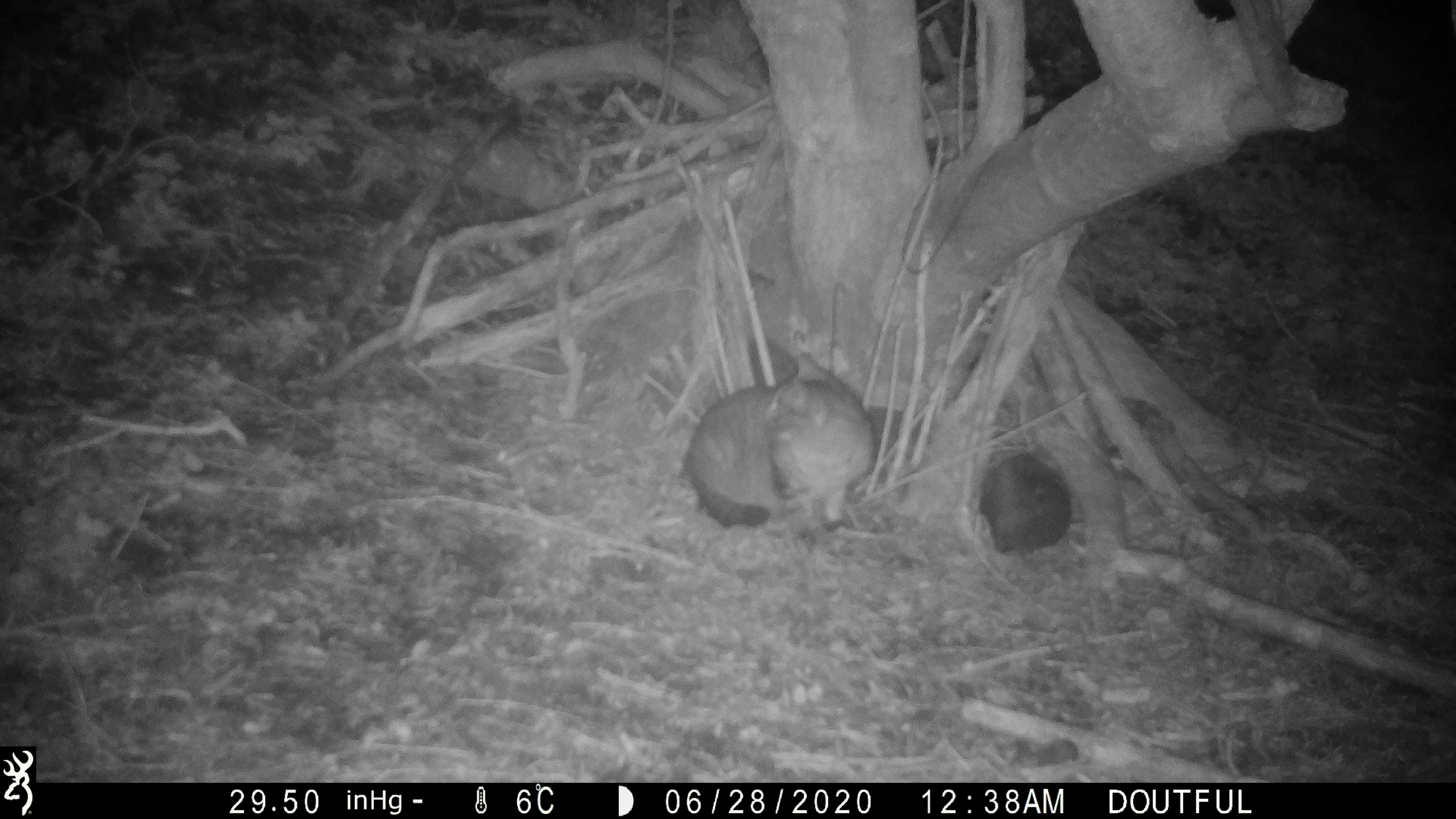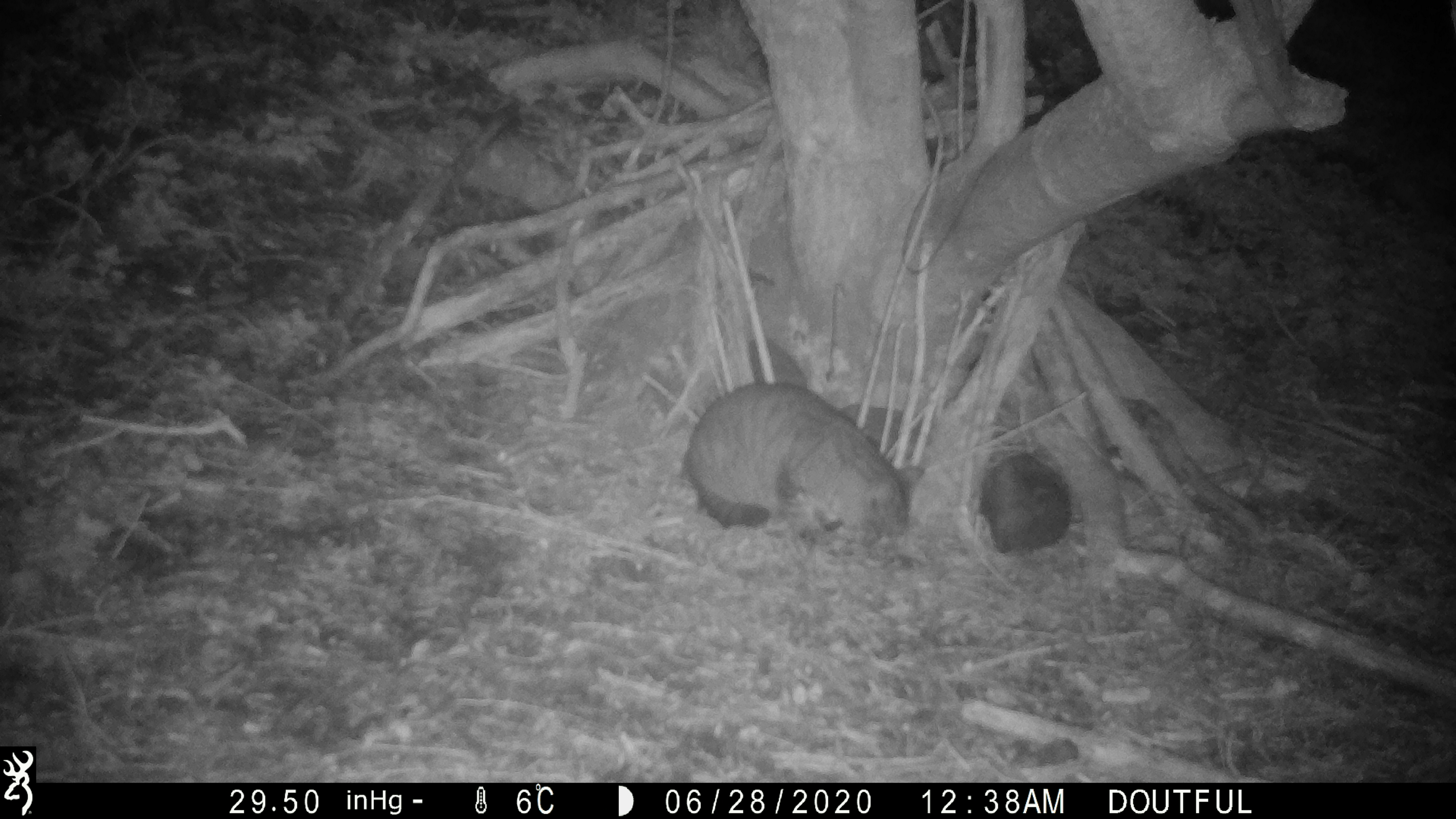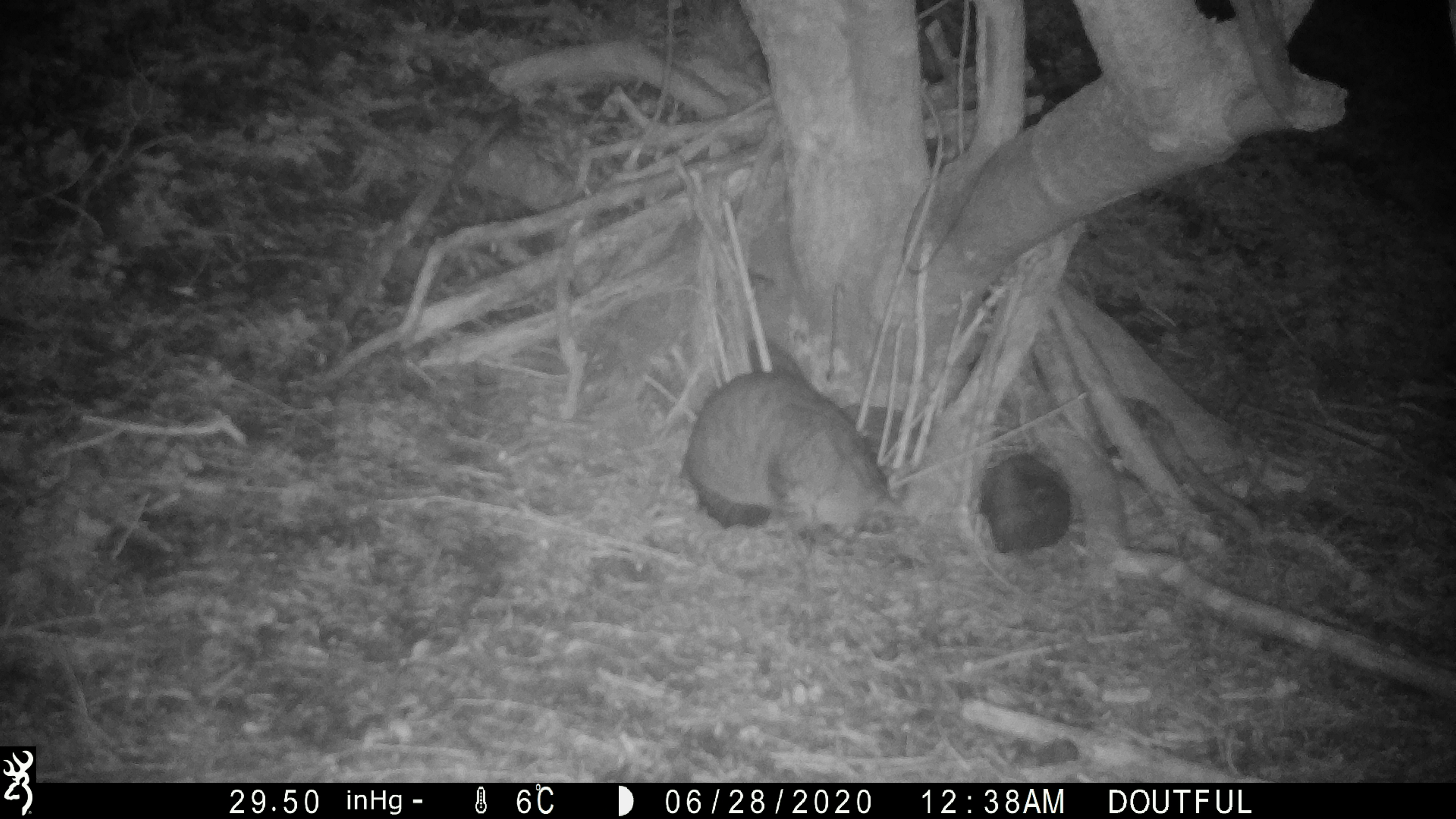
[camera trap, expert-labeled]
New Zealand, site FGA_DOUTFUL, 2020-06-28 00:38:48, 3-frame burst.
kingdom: Animalia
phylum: Chordata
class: Mammalia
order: Carnivora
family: Felidae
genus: Felis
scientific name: Felis catus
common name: domestic cat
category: cat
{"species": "cat (domestic cat) (Felis catus)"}